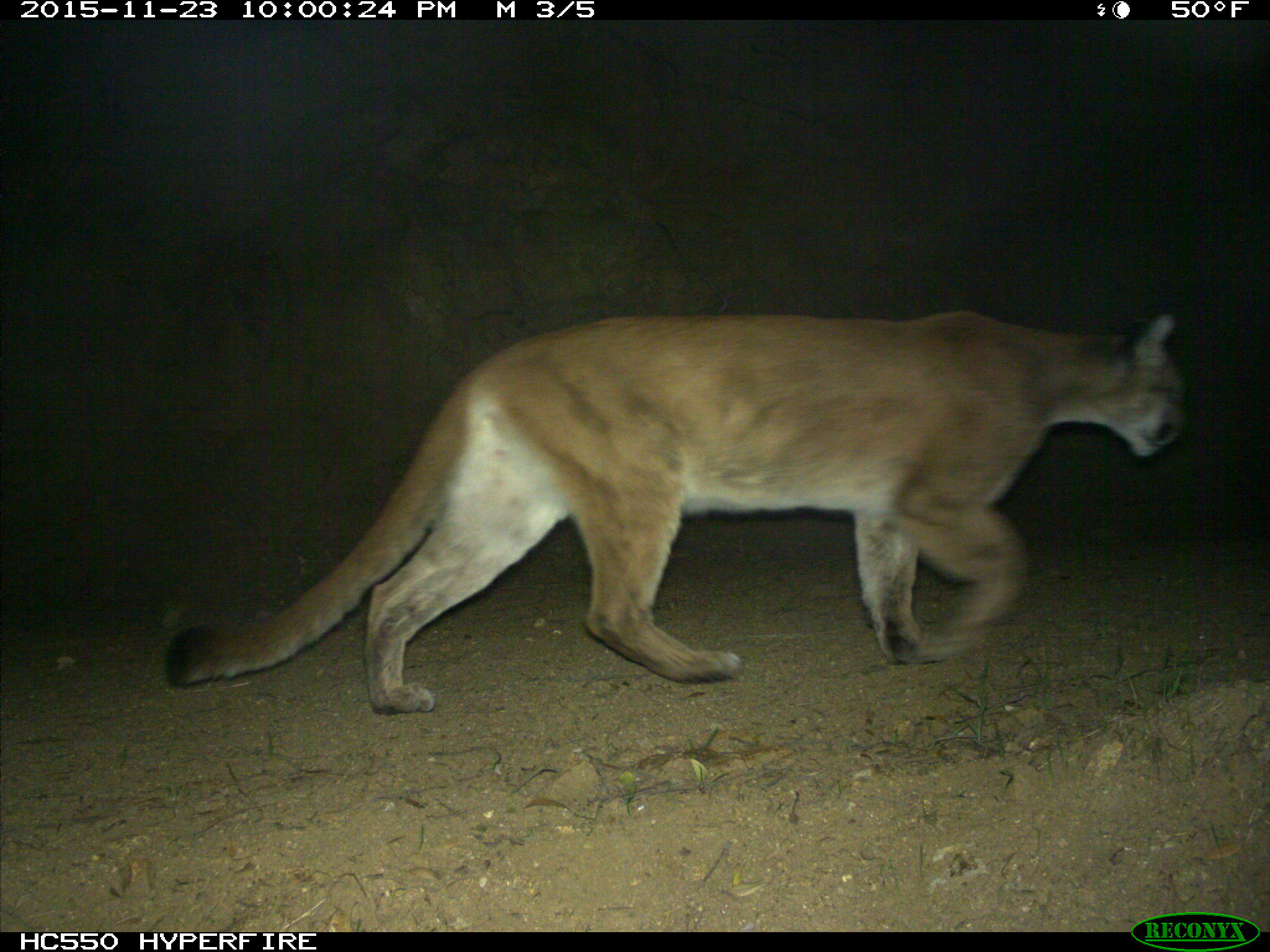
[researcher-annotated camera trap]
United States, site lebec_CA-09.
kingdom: Animalia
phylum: Chordata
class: Mammalia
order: Carnivora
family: Felidae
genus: Puma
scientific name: Puma concolor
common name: mountain lion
Puma concolor (mountain lion).